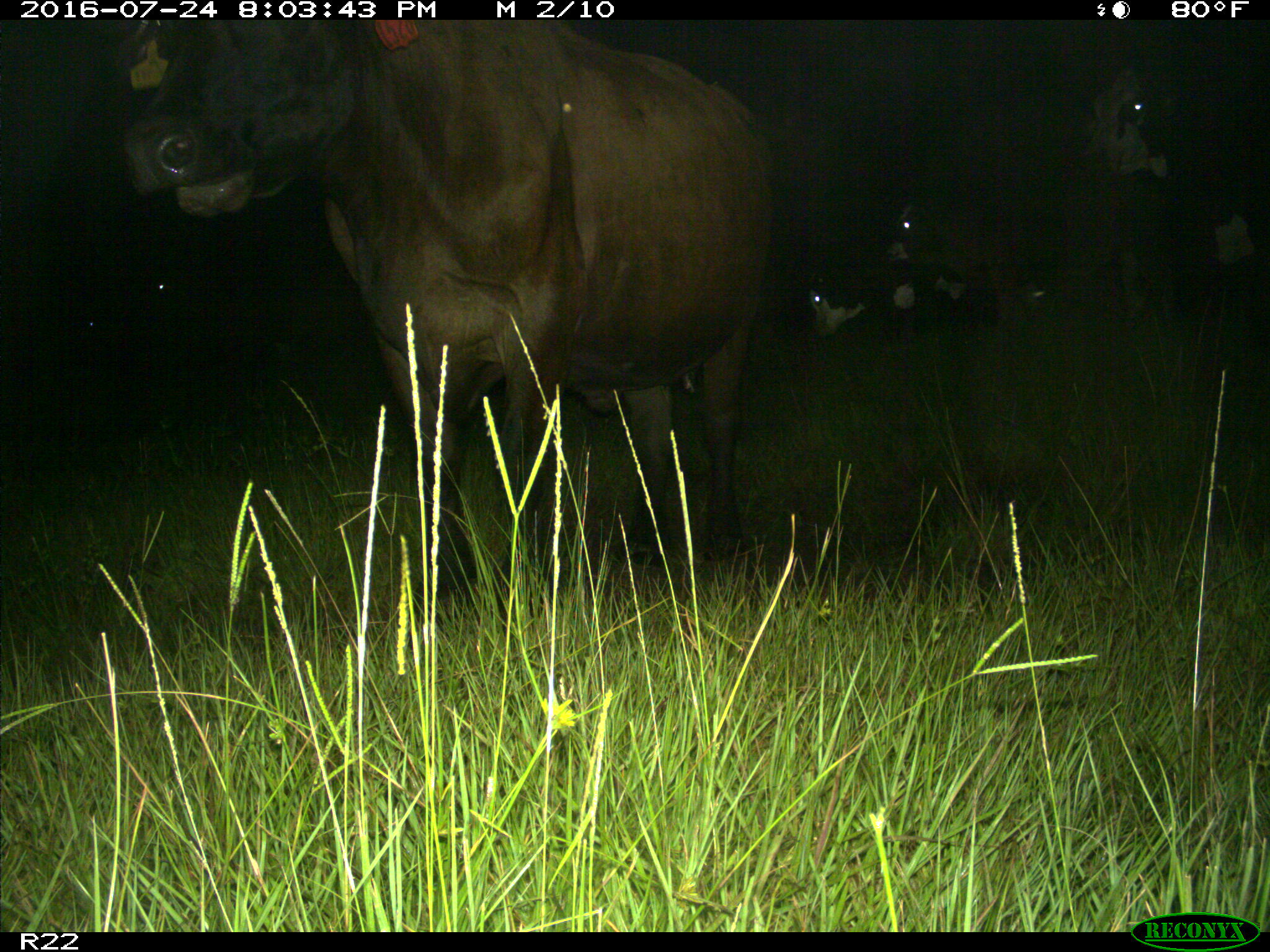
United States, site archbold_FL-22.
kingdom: Animalia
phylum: Chordata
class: Mammalia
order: Artiodactyla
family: Bovidae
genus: Bos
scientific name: Bos taurus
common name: domestic cow